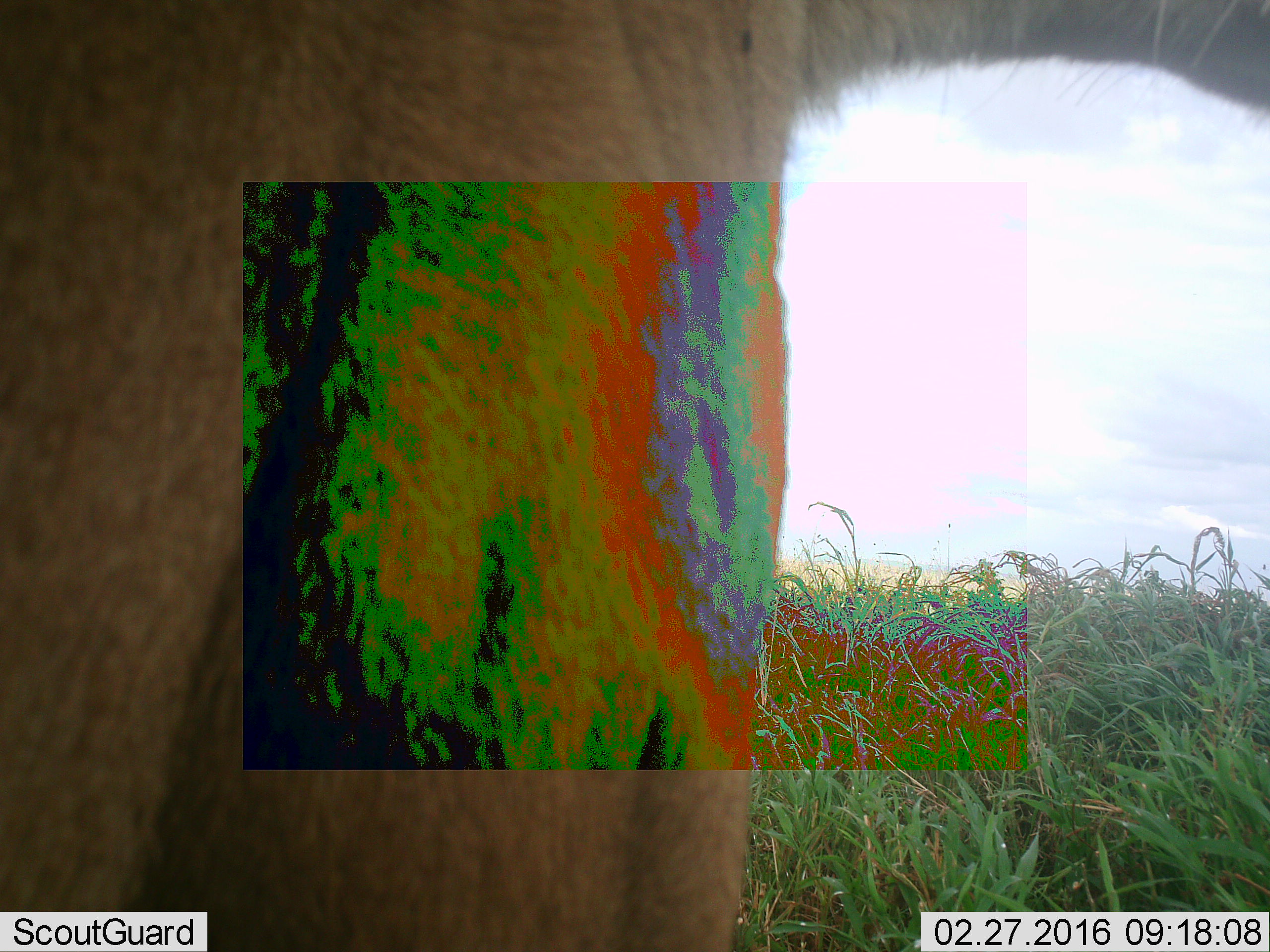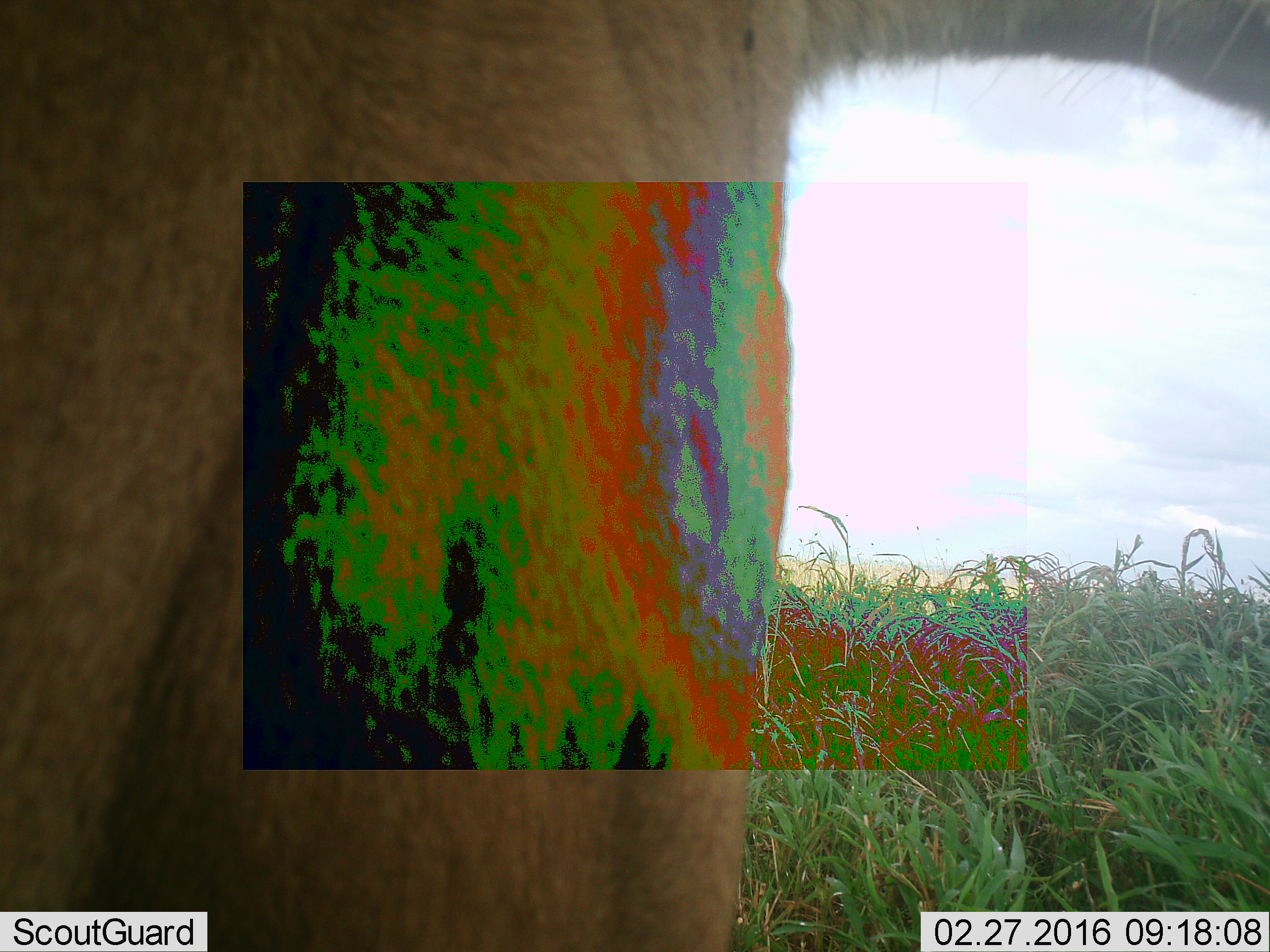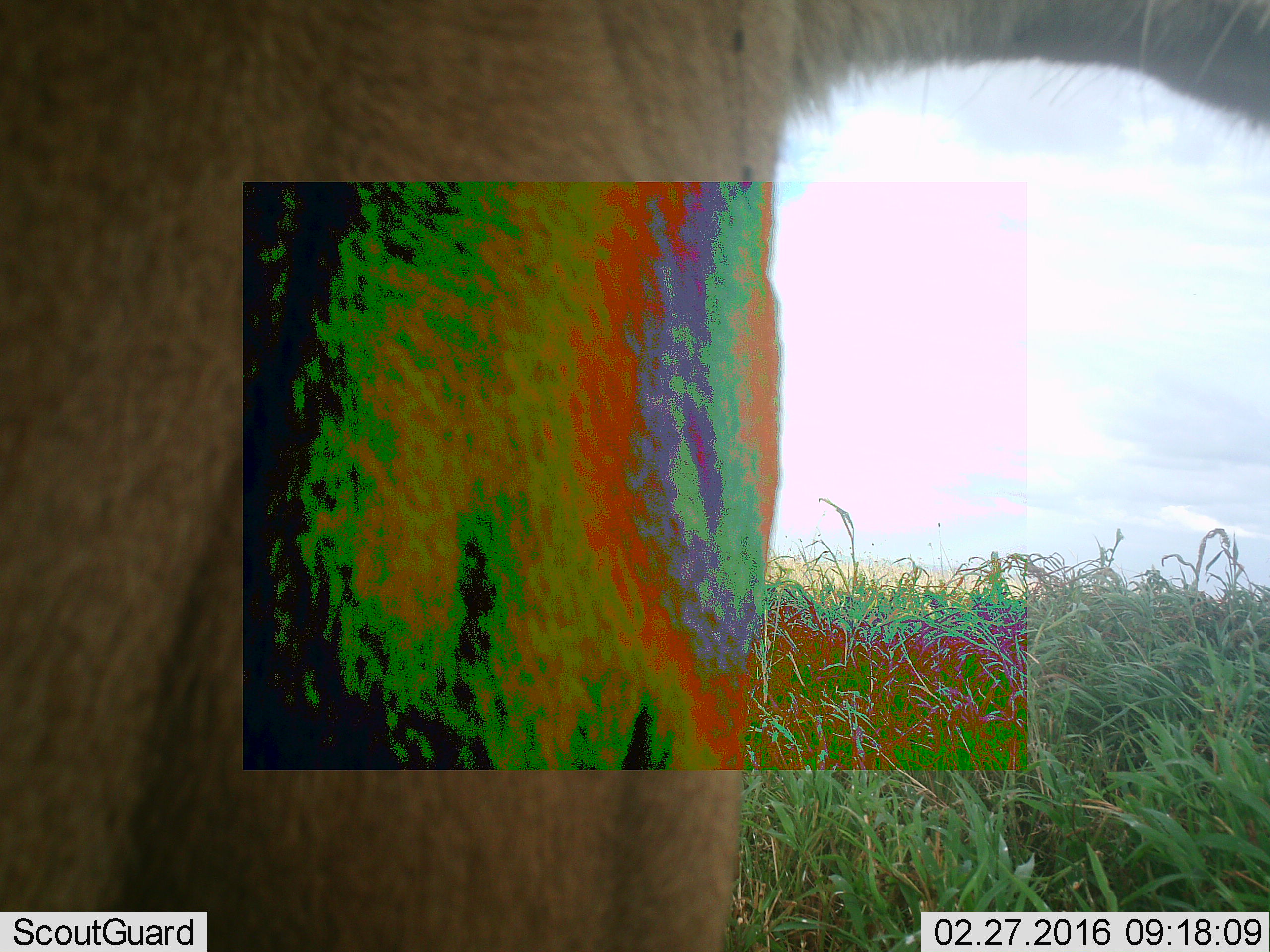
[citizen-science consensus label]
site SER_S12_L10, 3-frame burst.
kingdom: Animalia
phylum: Chordata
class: Mammalia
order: Carnivora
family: Felidae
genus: Panthera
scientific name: Panthera leo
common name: lion female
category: lionfemale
Lionfemale (lion female) (Panthera leo), count 1. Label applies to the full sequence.